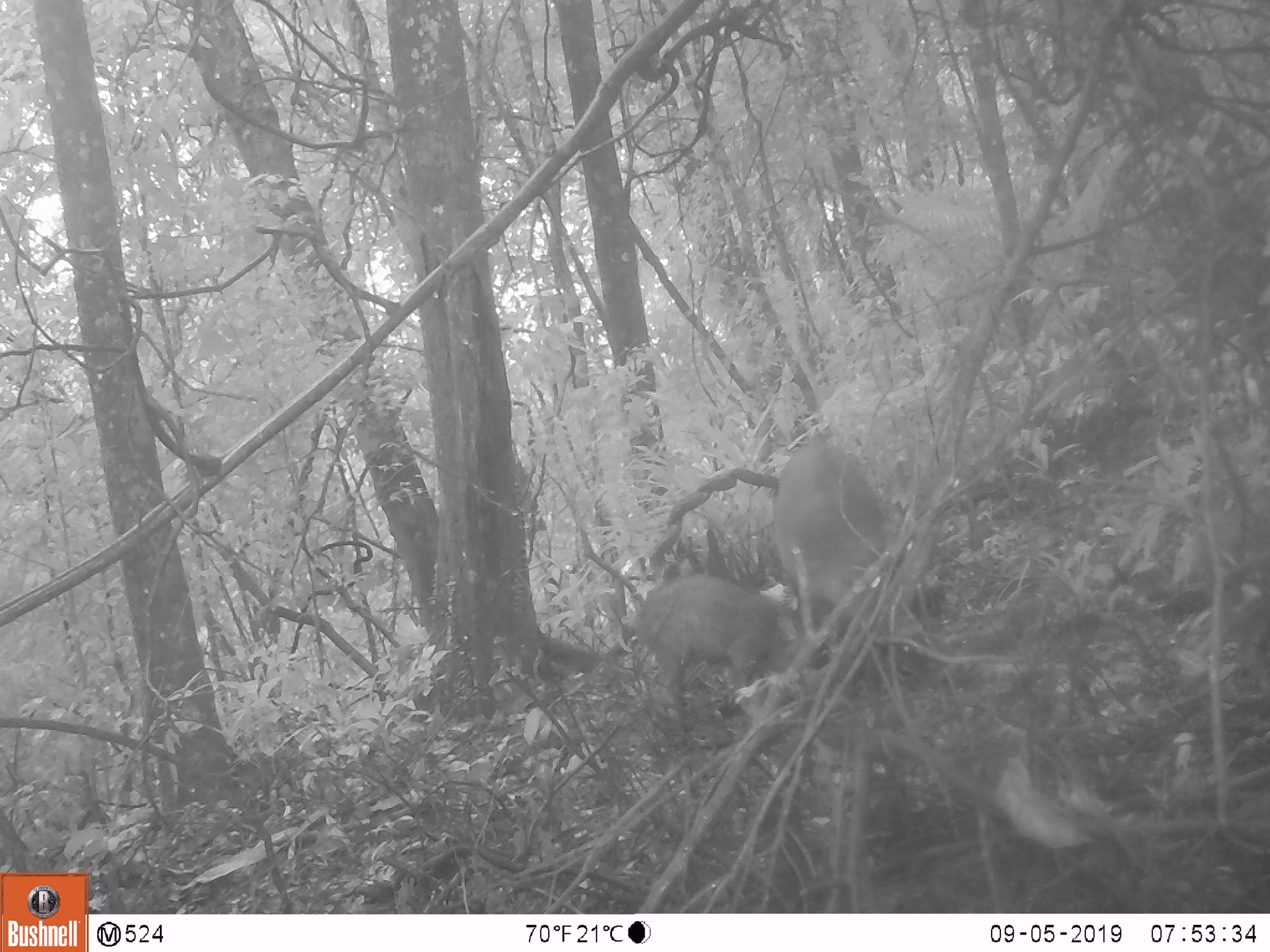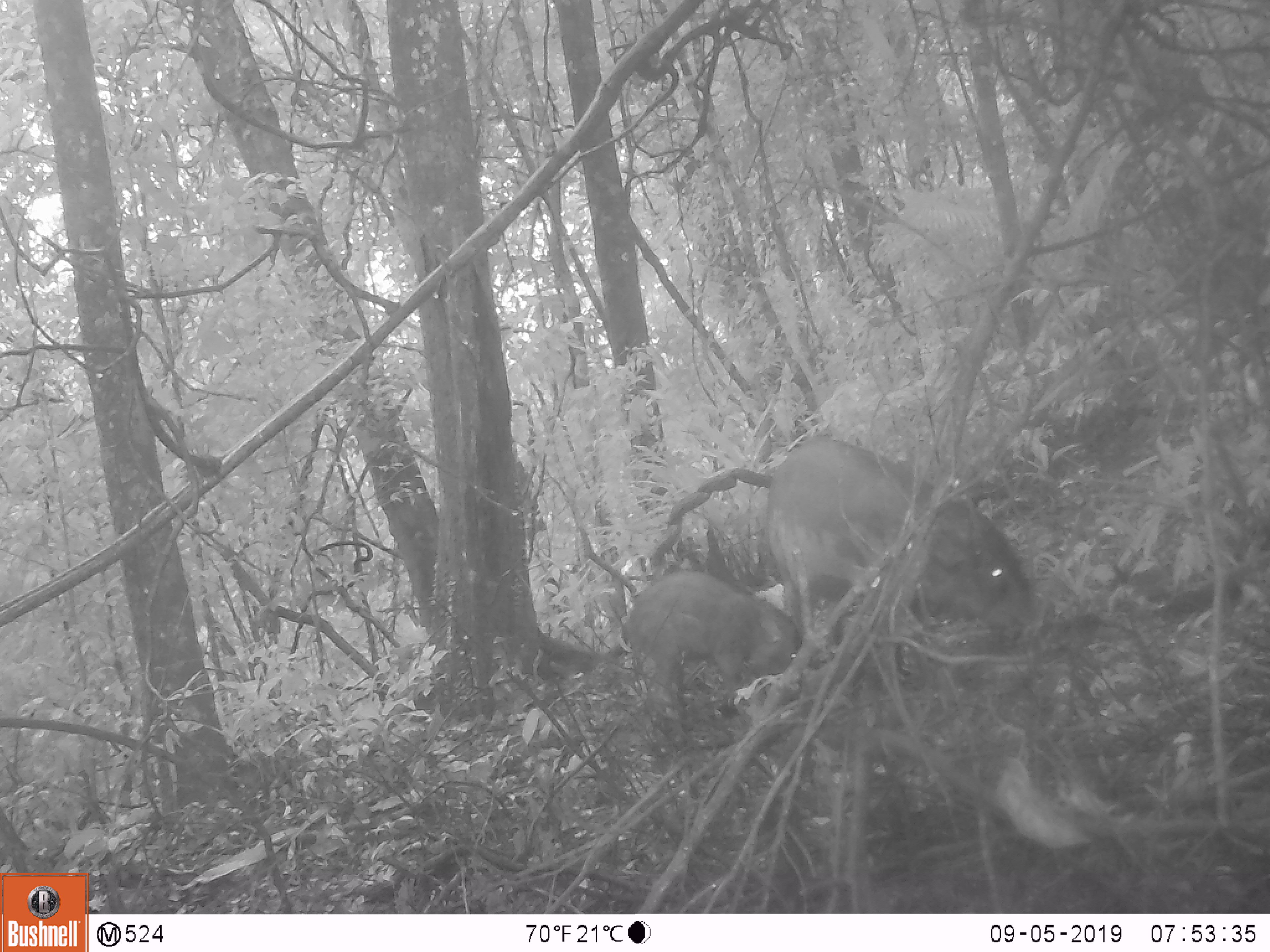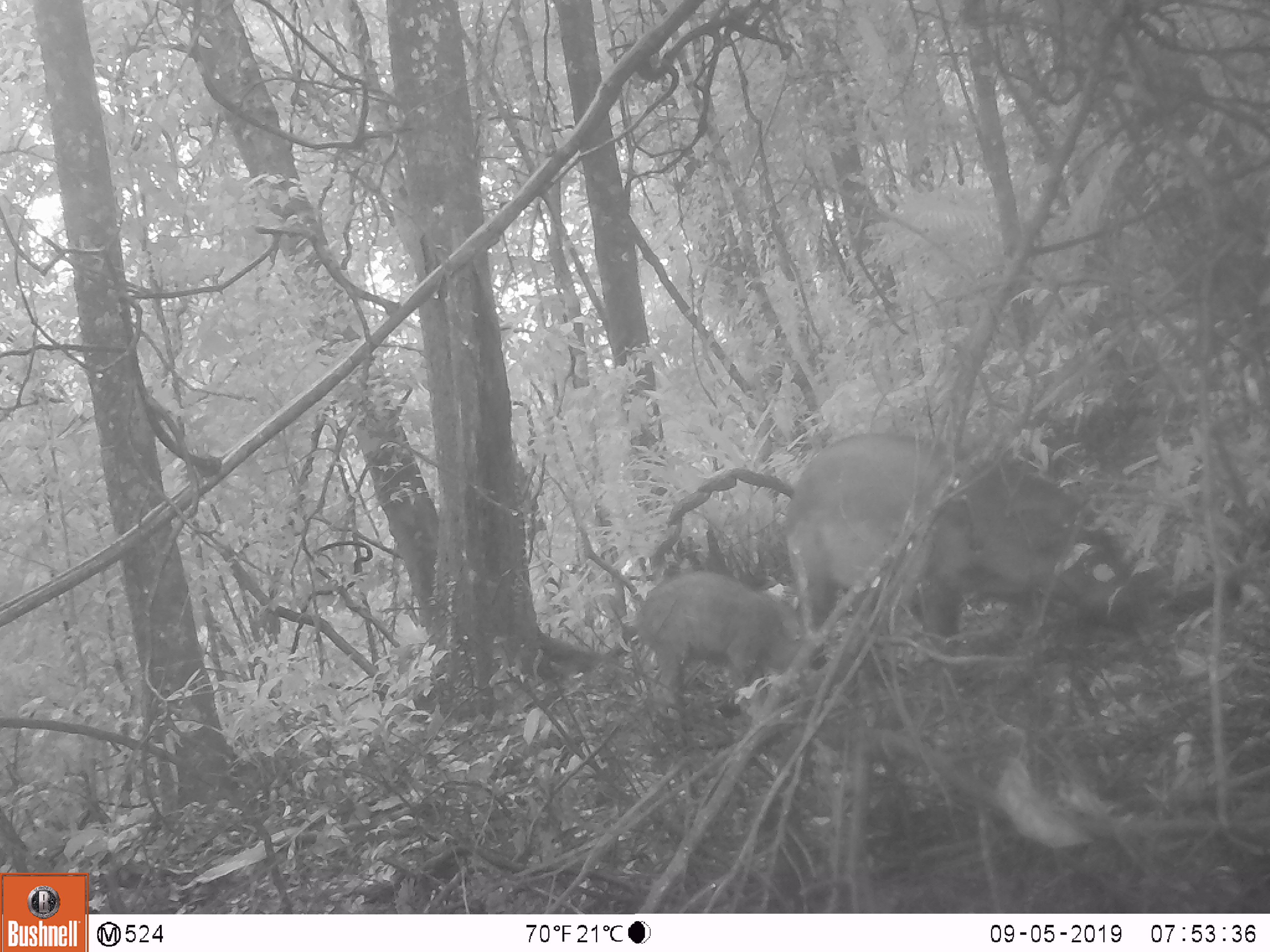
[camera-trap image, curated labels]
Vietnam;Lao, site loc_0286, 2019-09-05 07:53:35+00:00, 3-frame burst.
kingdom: Animalia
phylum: Chordata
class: Mammalia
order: Artiodactyla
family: Suidae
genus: Sus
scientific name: Sus scrofa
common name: eurasian wild pig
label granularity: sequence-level